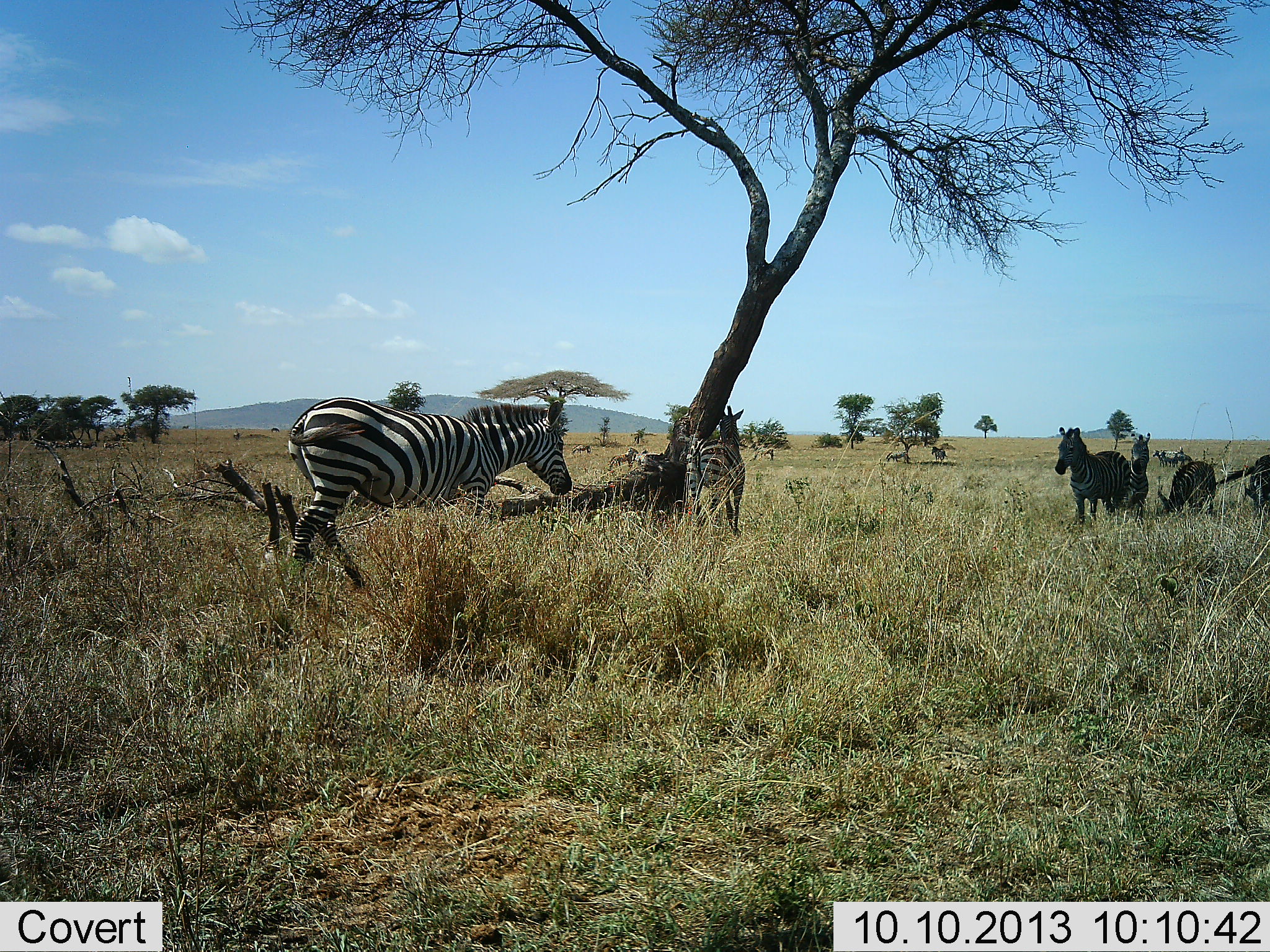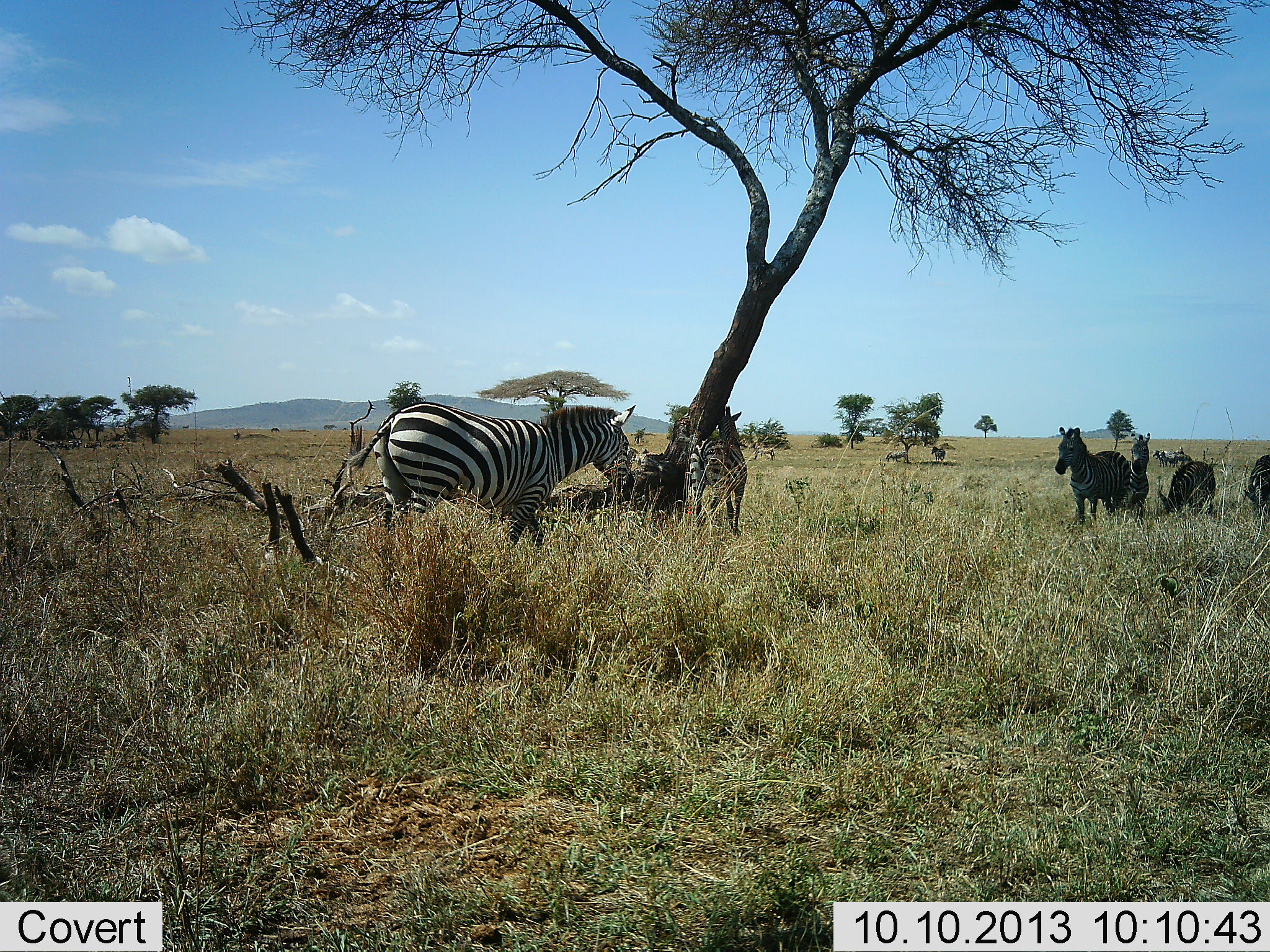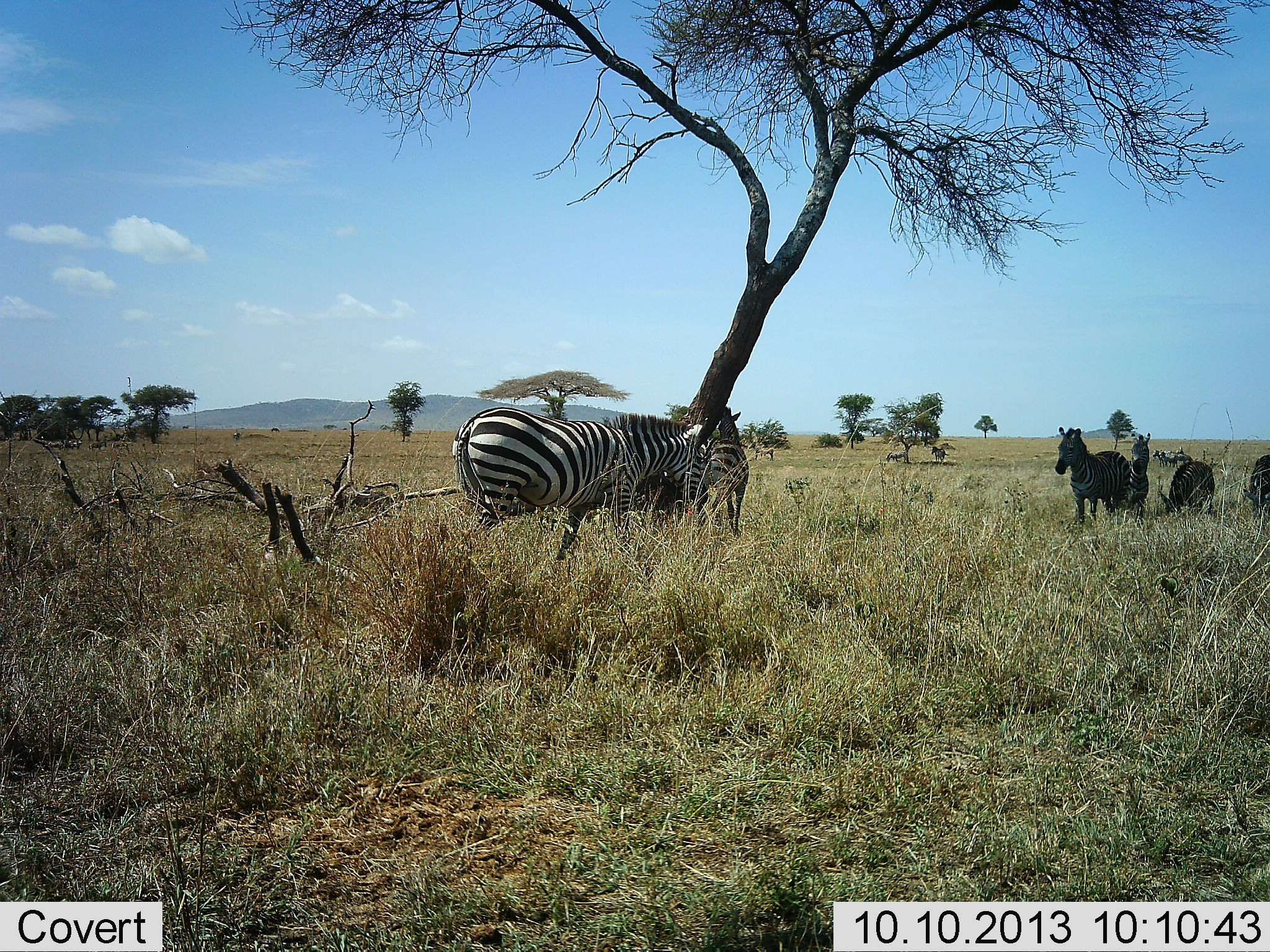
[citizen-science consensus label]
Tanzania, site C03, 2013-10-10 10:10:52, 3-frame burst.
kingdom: Animalia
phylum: Chordata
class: Mammalia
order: Perissodactyla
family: Equidae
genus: Equus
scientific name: Equus quagga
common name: plains zebra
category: zebra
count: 6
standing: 85%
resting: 15%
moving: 70%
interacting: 0%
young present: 4%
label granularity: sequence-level